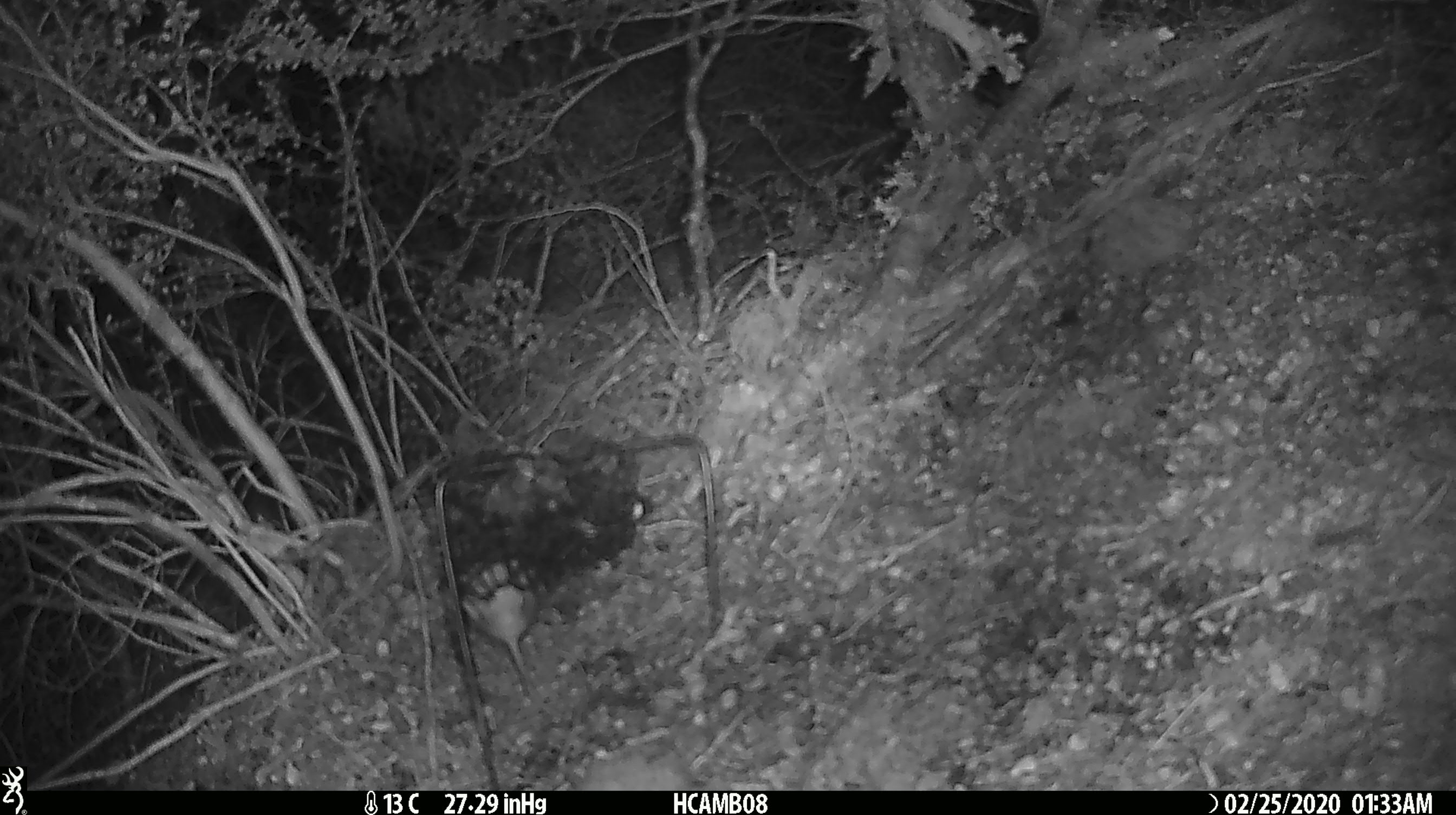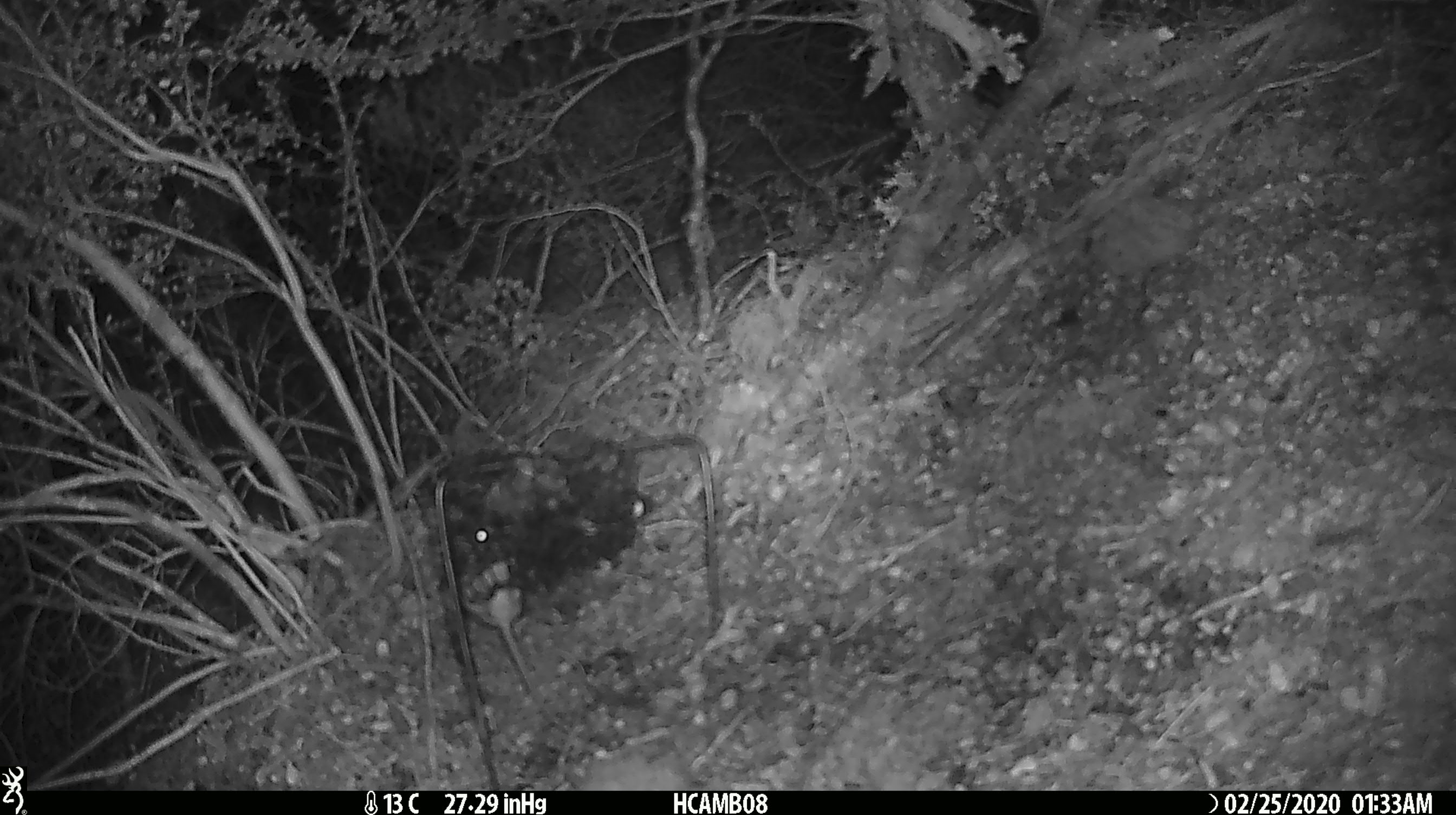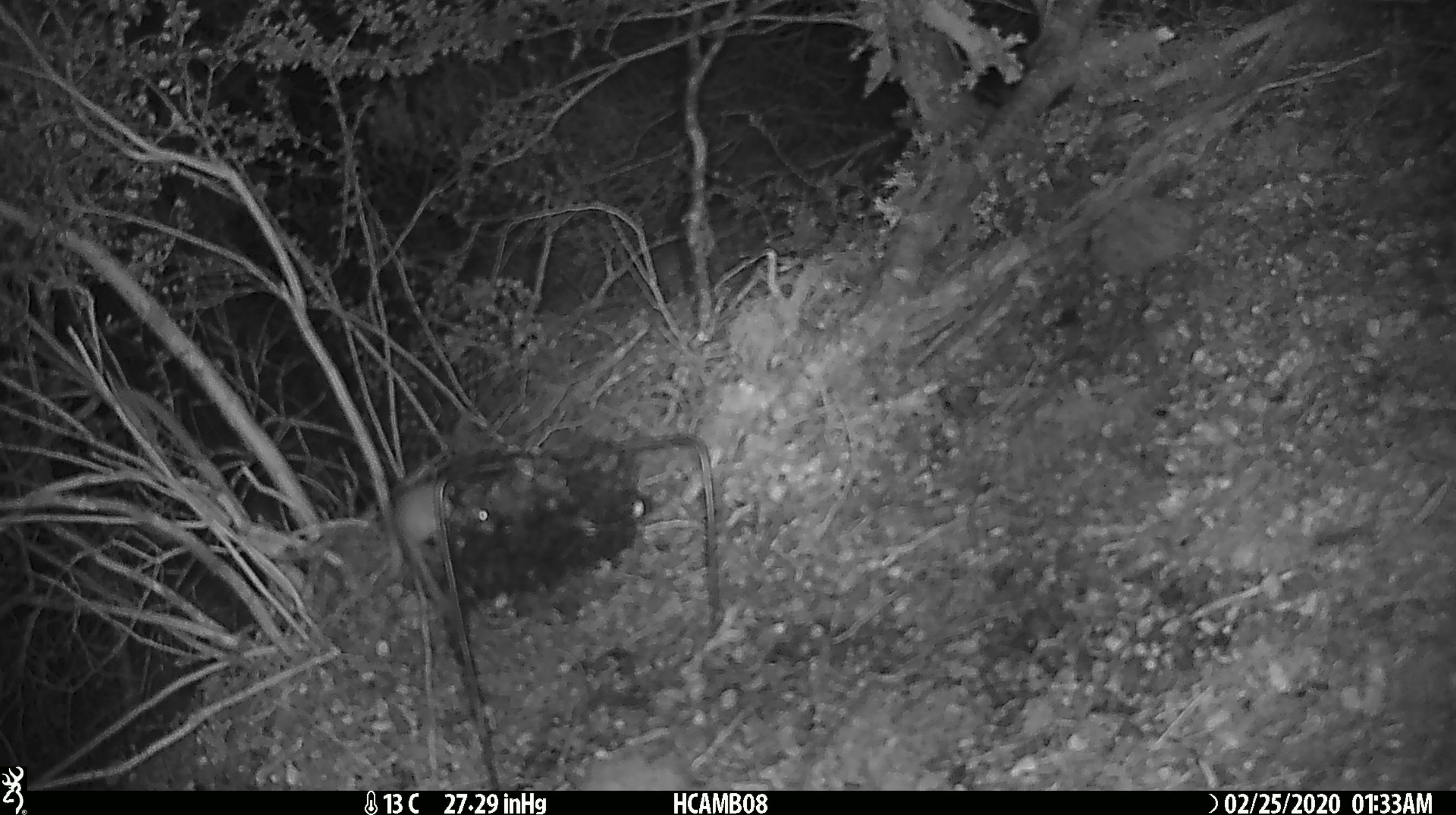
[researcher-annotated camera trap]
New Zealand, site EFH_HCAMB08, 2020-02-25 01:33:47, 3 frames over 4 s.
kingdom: Animalia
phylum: Chordata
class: Mammalia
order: Rodentia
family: Muridae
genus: Mus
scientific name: Mus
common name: mouse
Mouse (Mus).